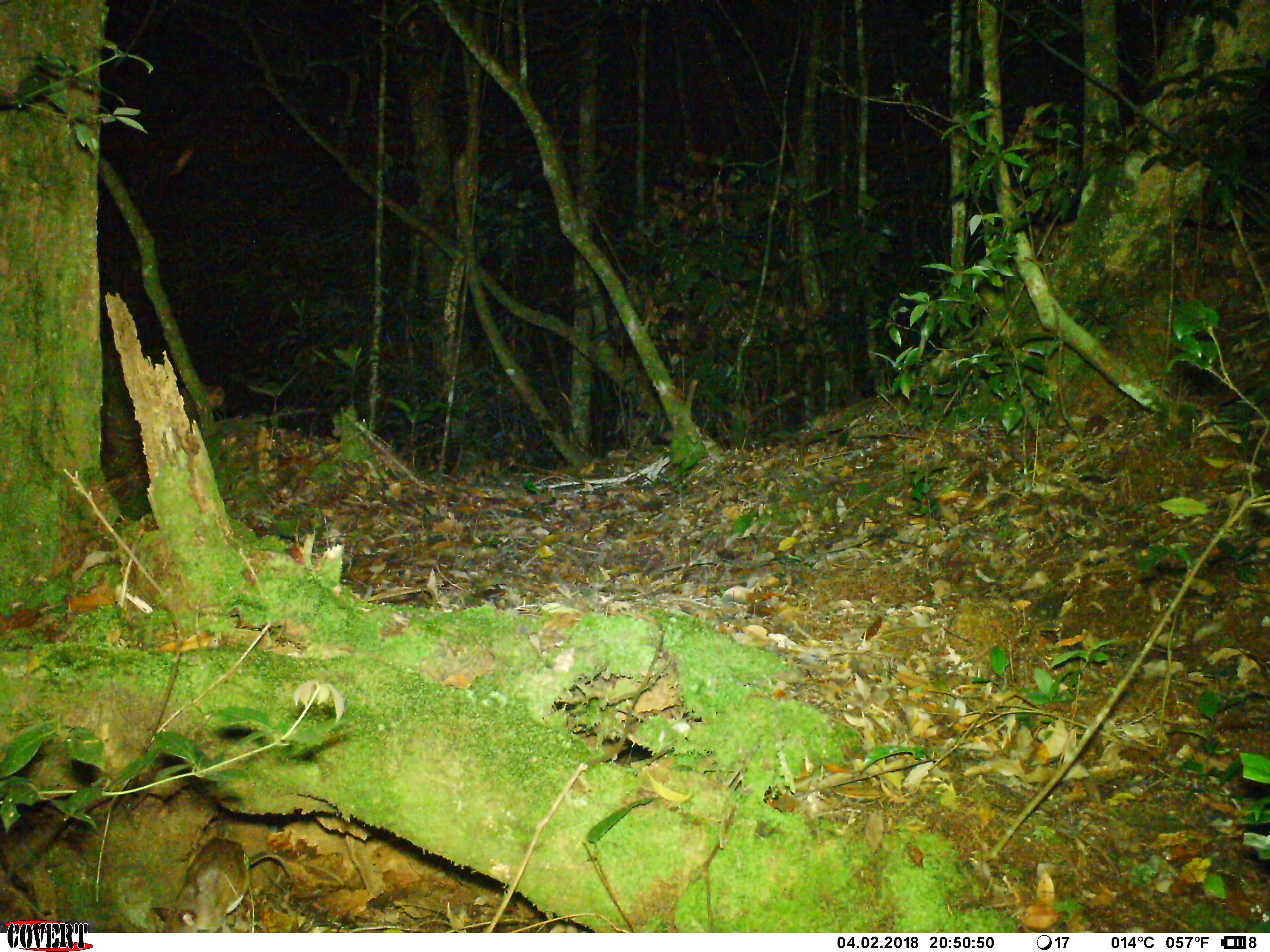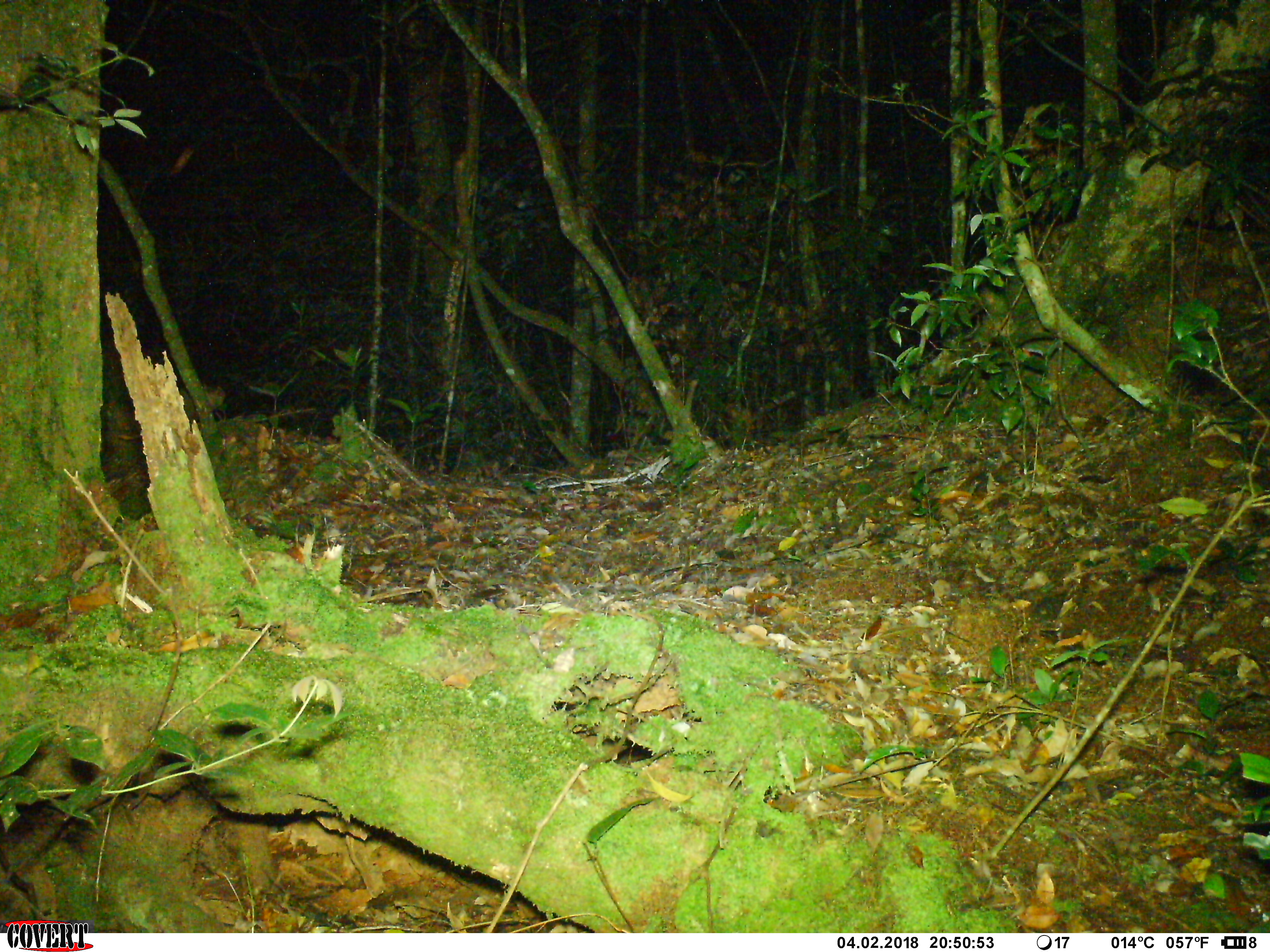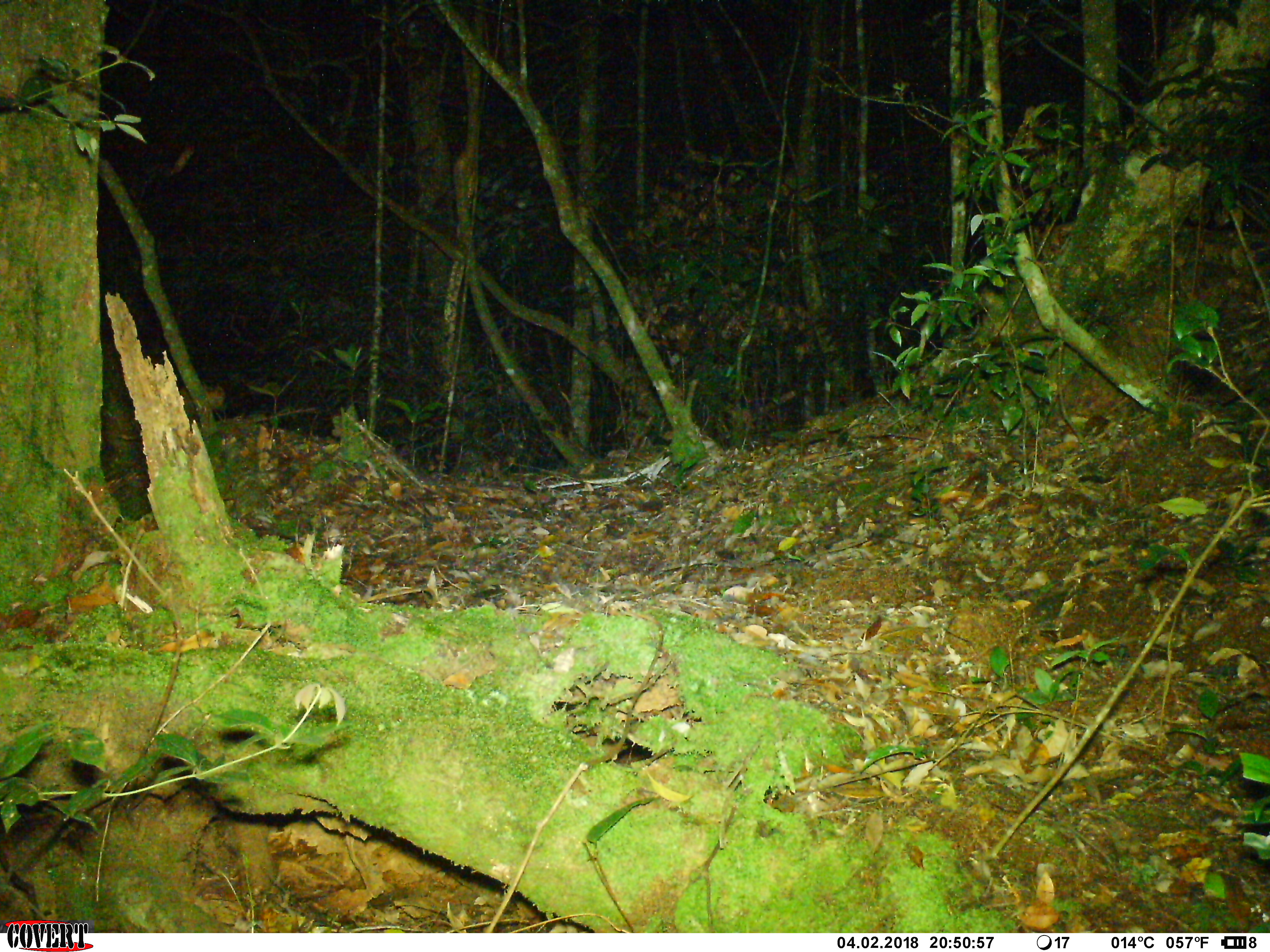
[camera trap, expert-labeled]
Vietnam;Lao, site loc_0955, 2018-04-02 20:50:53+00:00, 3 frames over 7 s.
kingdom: Animalia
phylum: Chordata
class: Mammalia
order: Rodentia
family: Muridae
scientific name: Muridae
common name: old-world mice and rats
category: unidentified murid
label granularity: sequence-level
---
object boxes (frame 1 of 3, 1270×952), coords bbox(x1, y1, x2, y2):
unidentified murid: bbox(152, 836, 290, 933)